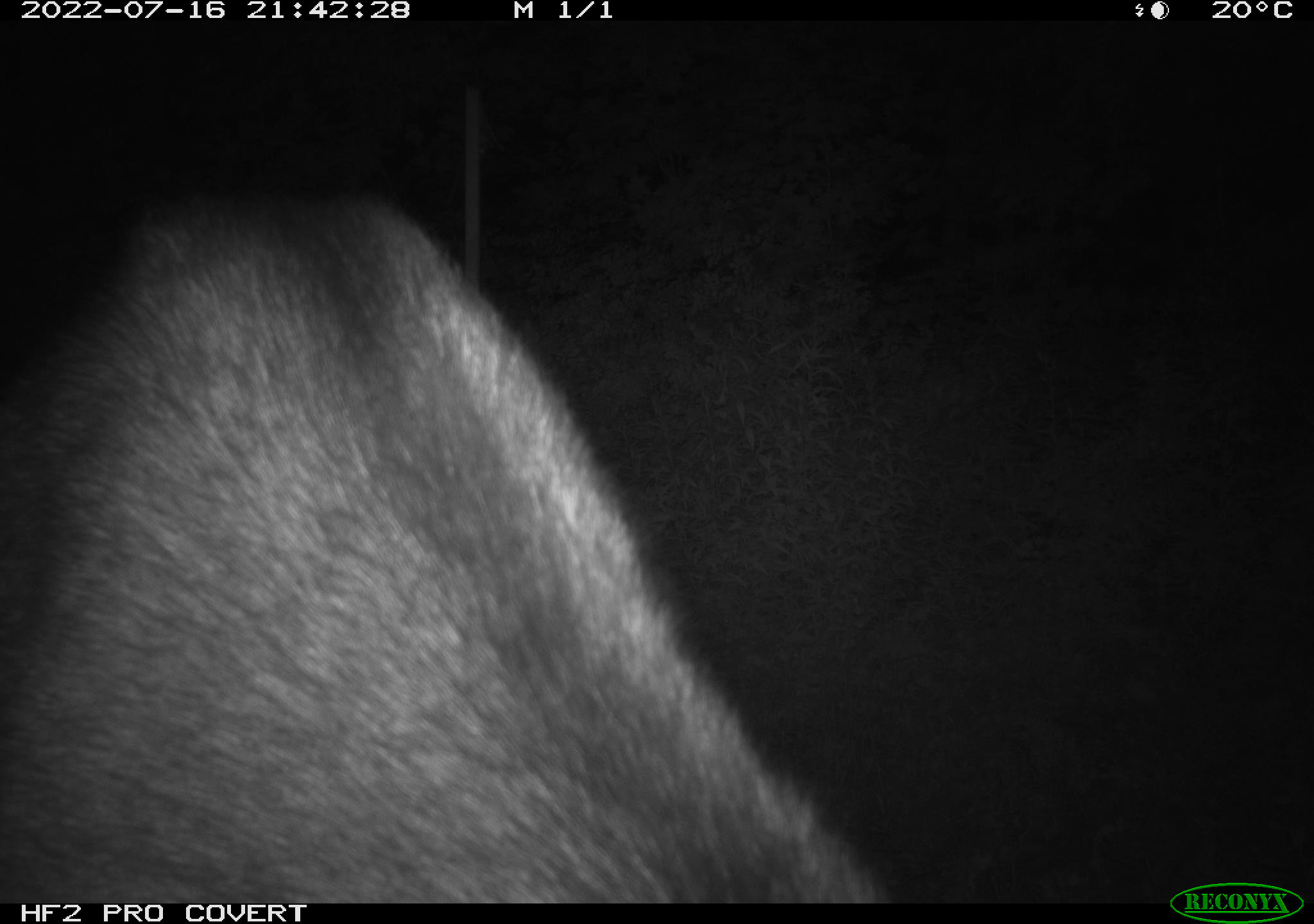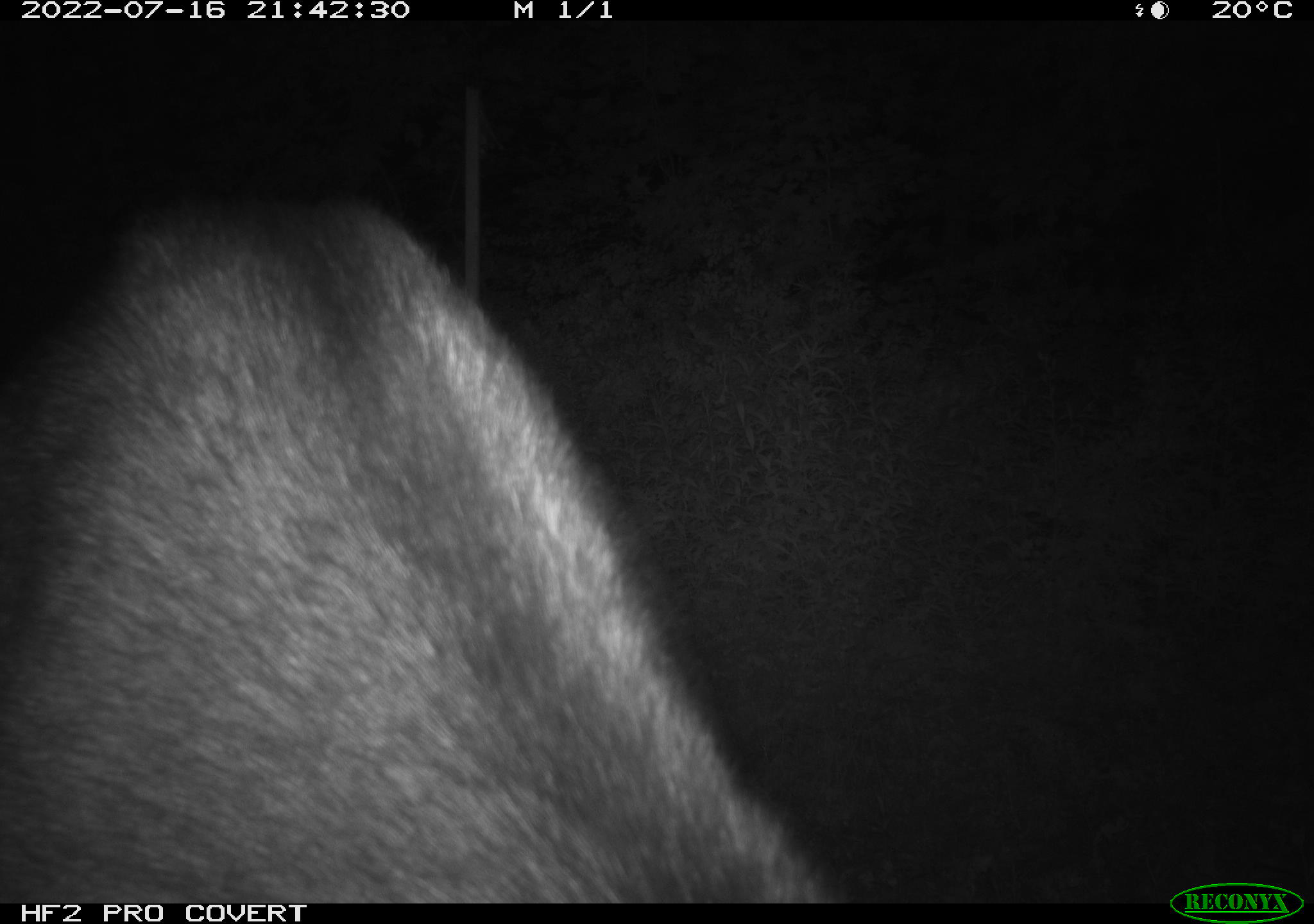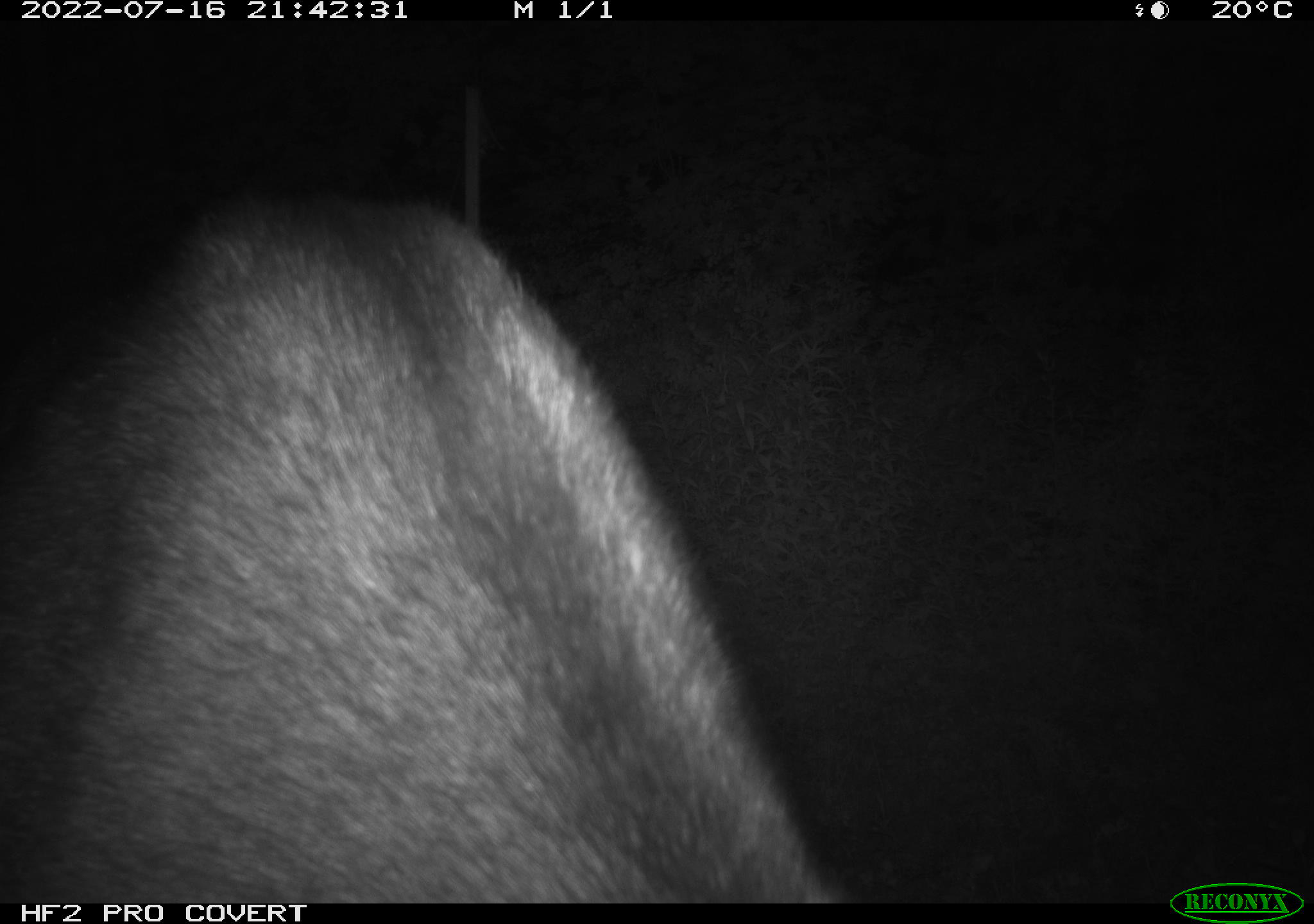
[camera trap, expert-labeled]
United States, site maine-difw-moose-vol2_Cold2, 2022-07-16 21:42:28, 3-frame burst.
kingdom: Animalia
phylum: Chordata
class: Mammalia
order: Artiodactyla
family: Cervidae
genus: Alces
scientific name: Alces alces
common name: moose